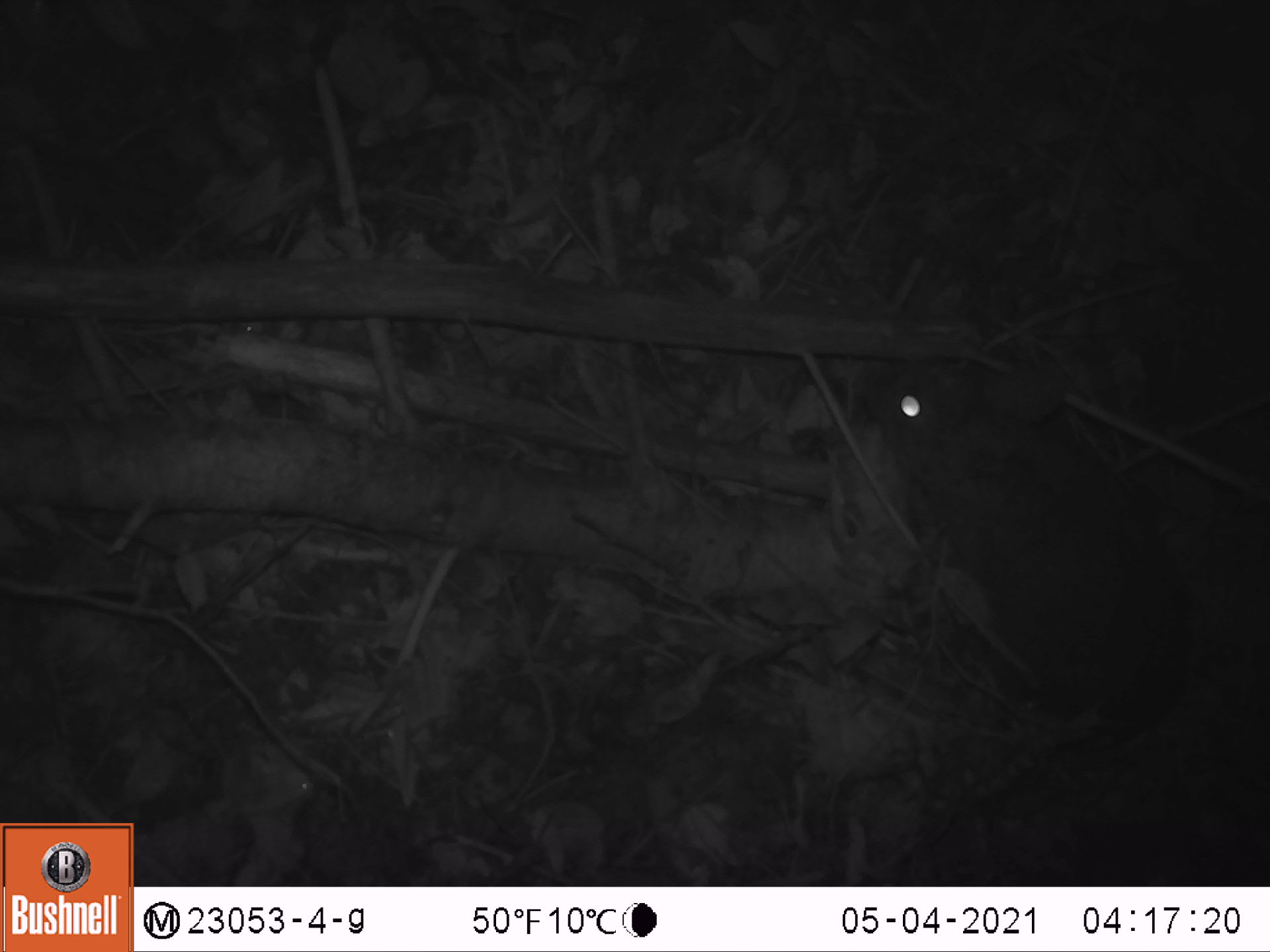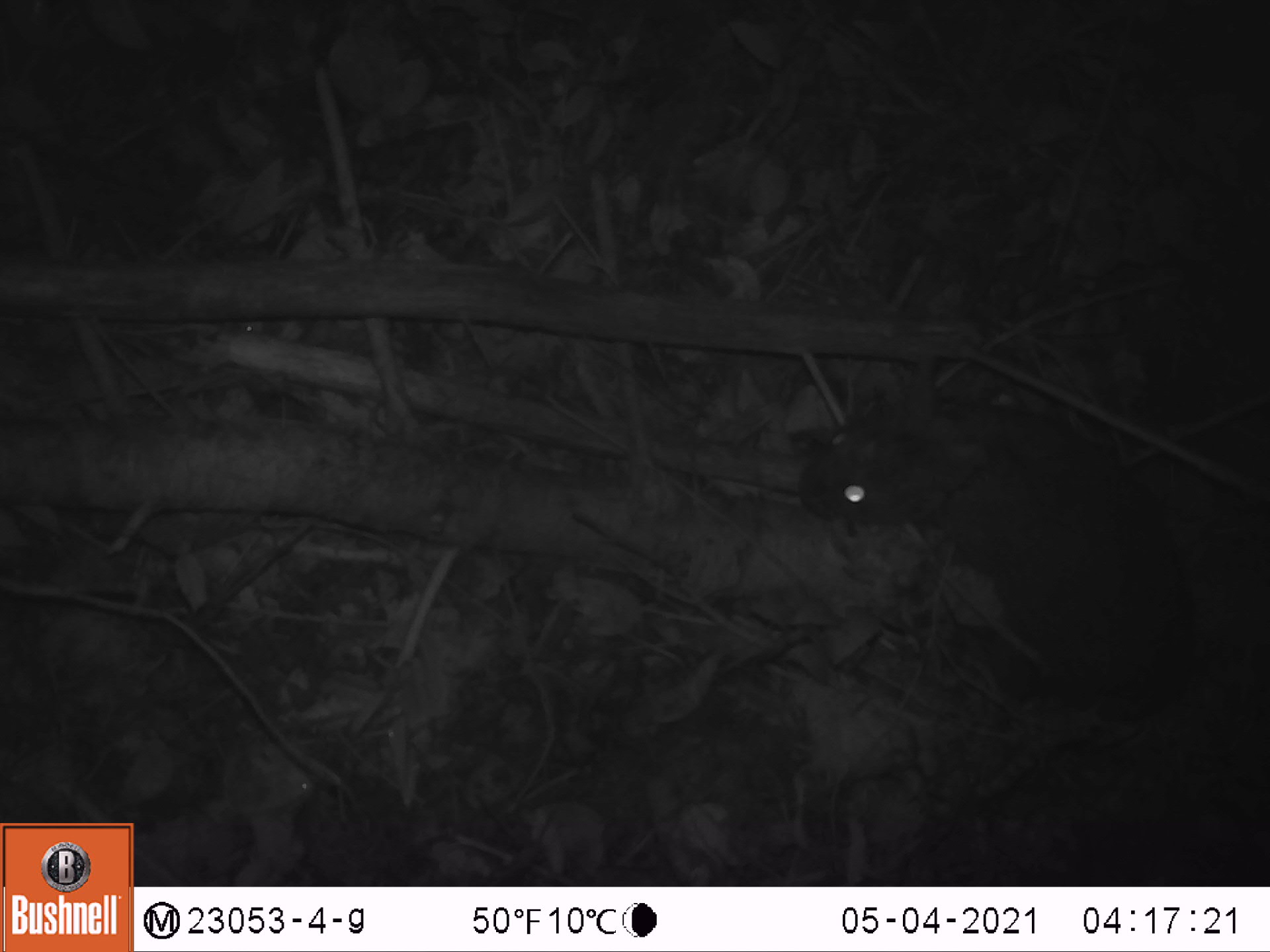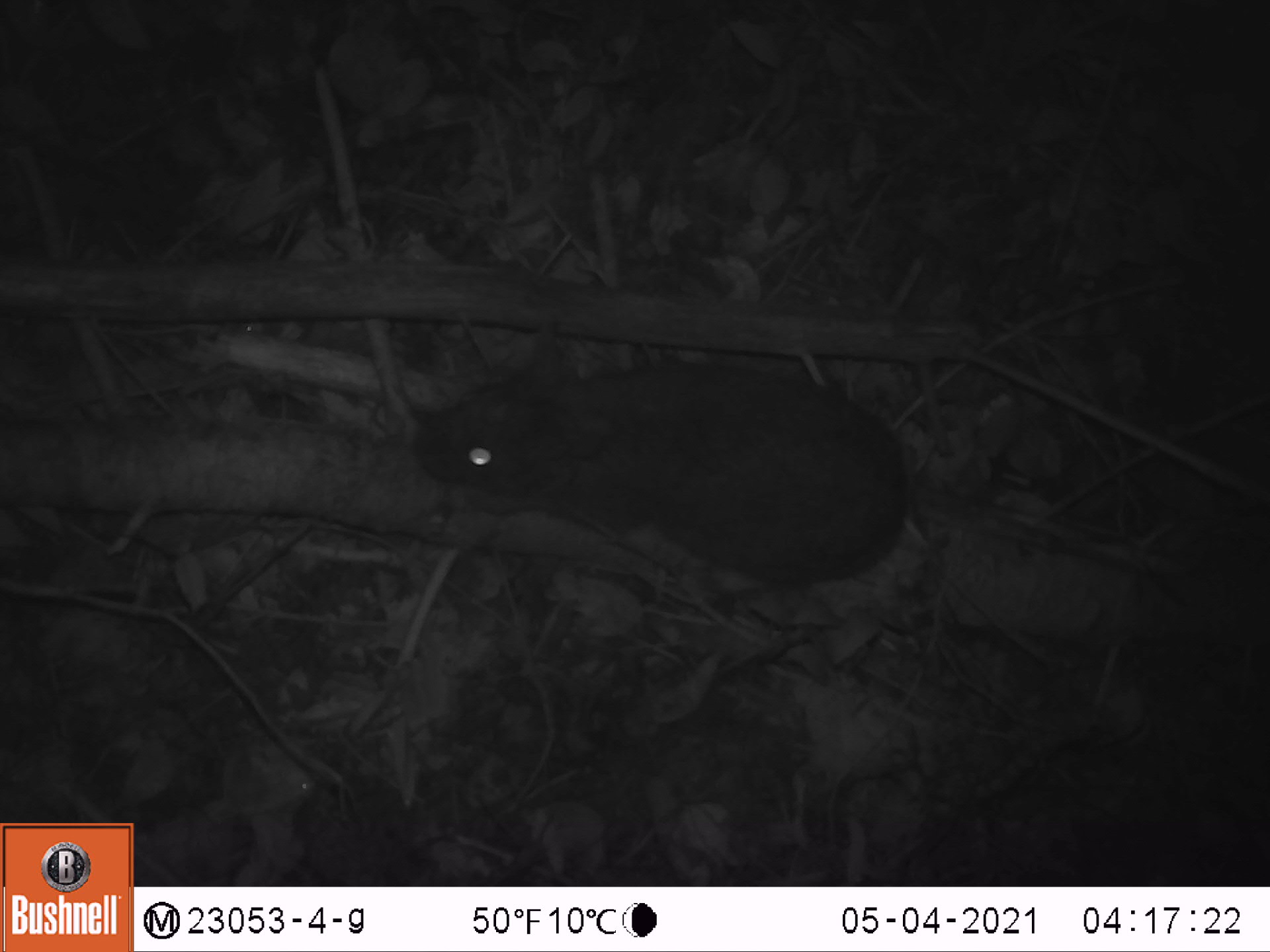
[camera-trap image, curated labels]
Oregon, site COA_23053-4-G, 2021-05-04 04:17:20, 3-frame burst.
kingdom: Animalia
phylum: Chordata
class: Mammalia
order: Lagomorpha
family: Leporidae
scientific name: Leporidae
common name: hares and rabbits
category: leporidae family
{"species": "leporidae family (hares and rabbits) (Leporidae)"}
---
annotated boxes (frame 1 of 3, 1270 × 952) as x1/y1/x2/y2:
leporidae family: 852/351/1176/752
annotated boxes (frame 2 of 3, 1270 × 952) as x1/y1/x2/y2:
leporidae family: 797/363/1194/718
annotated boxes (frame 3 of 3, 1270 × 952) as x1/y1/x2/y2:
leporidae family: 413/347/913/582